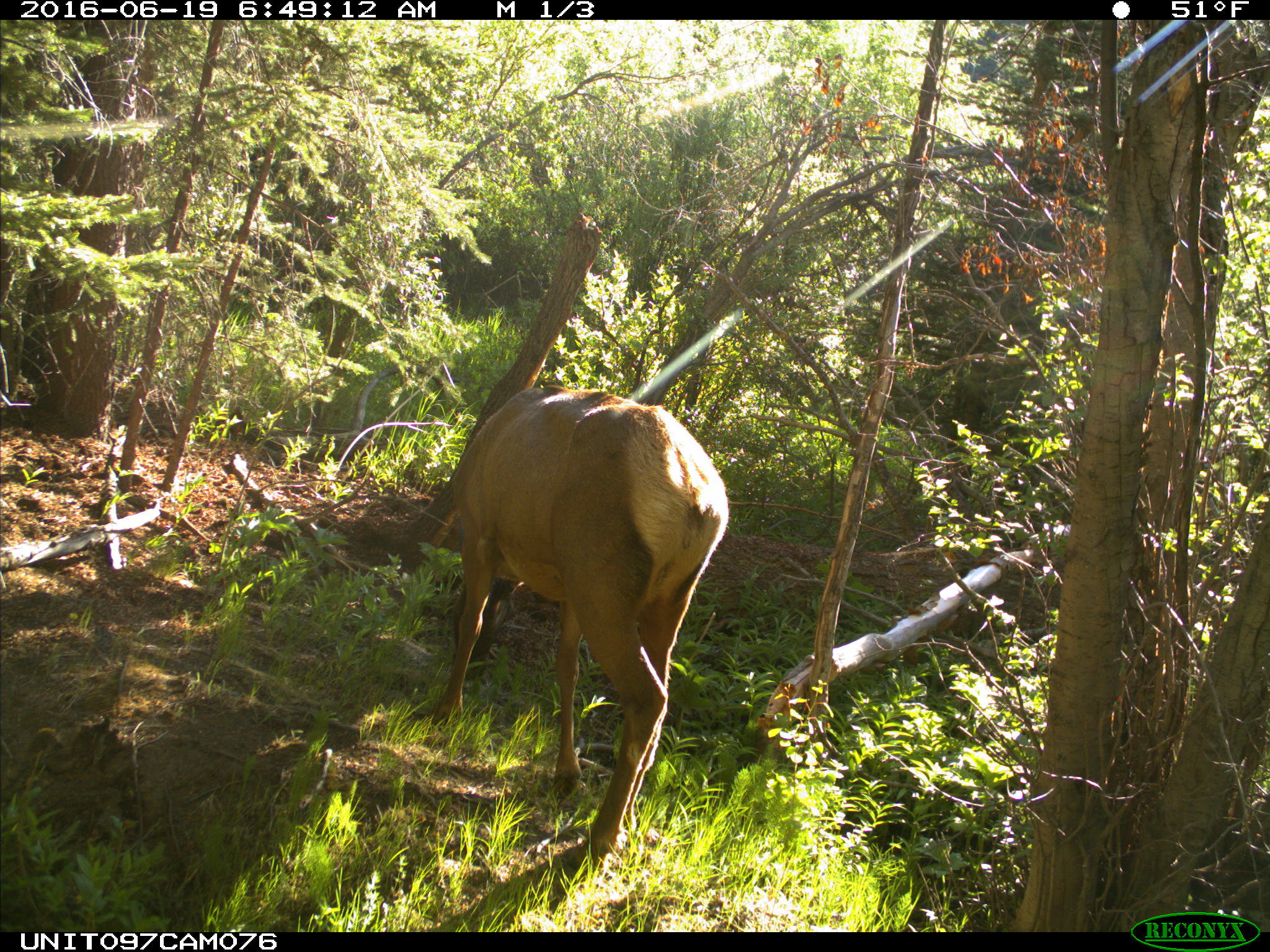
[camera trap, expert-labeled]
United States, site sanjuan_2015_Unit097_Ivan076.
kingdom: Animalia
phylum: Chordata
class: Mammalia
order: Artiodactyla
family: Cervidae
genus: Cervus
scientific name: Cervus elaphus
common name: red deer